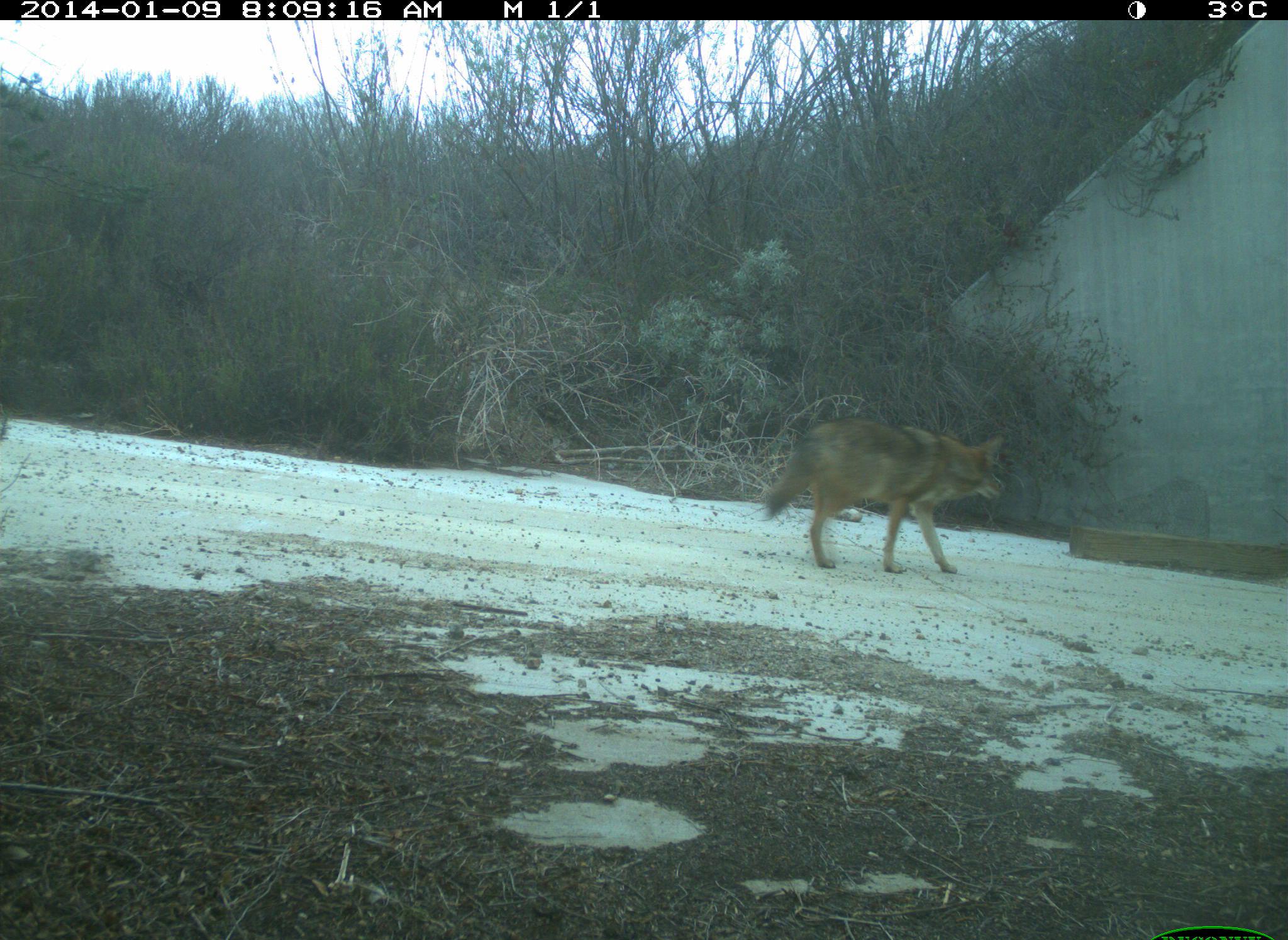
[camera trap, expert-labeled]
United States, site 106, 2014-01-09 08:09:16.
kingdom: Animalia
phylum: Chordata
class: Mammalia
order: Carnivora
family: Canidae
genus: Canis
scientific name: Canis latrans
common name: coyote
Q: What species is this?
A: Coyote (Canis latrans).